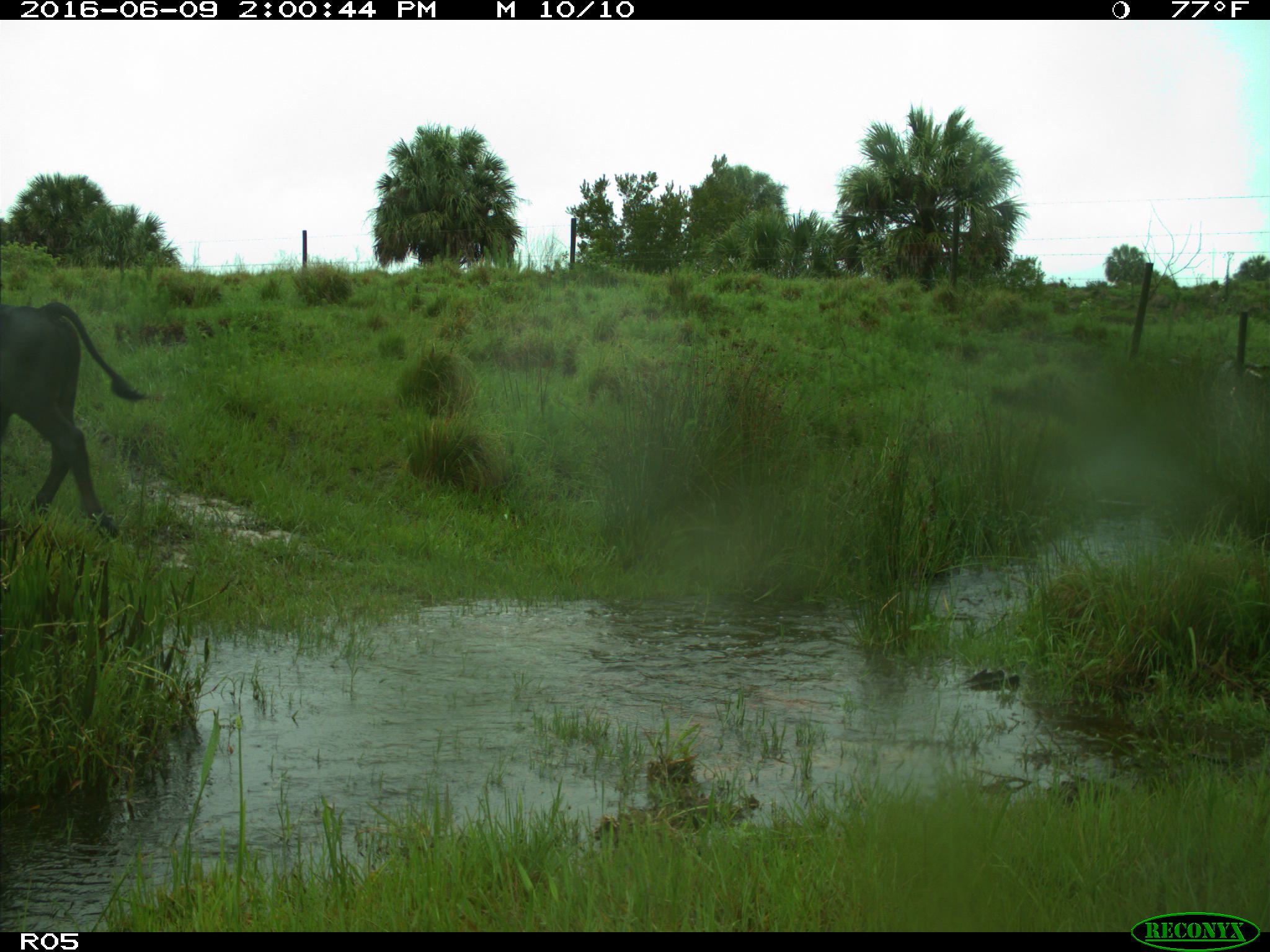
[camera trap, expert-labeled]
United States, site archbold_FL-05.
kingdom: Animalia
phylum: Chordata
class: Mammalia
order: Artiodactyla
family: Bovidae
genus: Bos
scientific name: Bos taurus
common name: domestic cow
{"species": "Bos taurus (domestic cow)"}